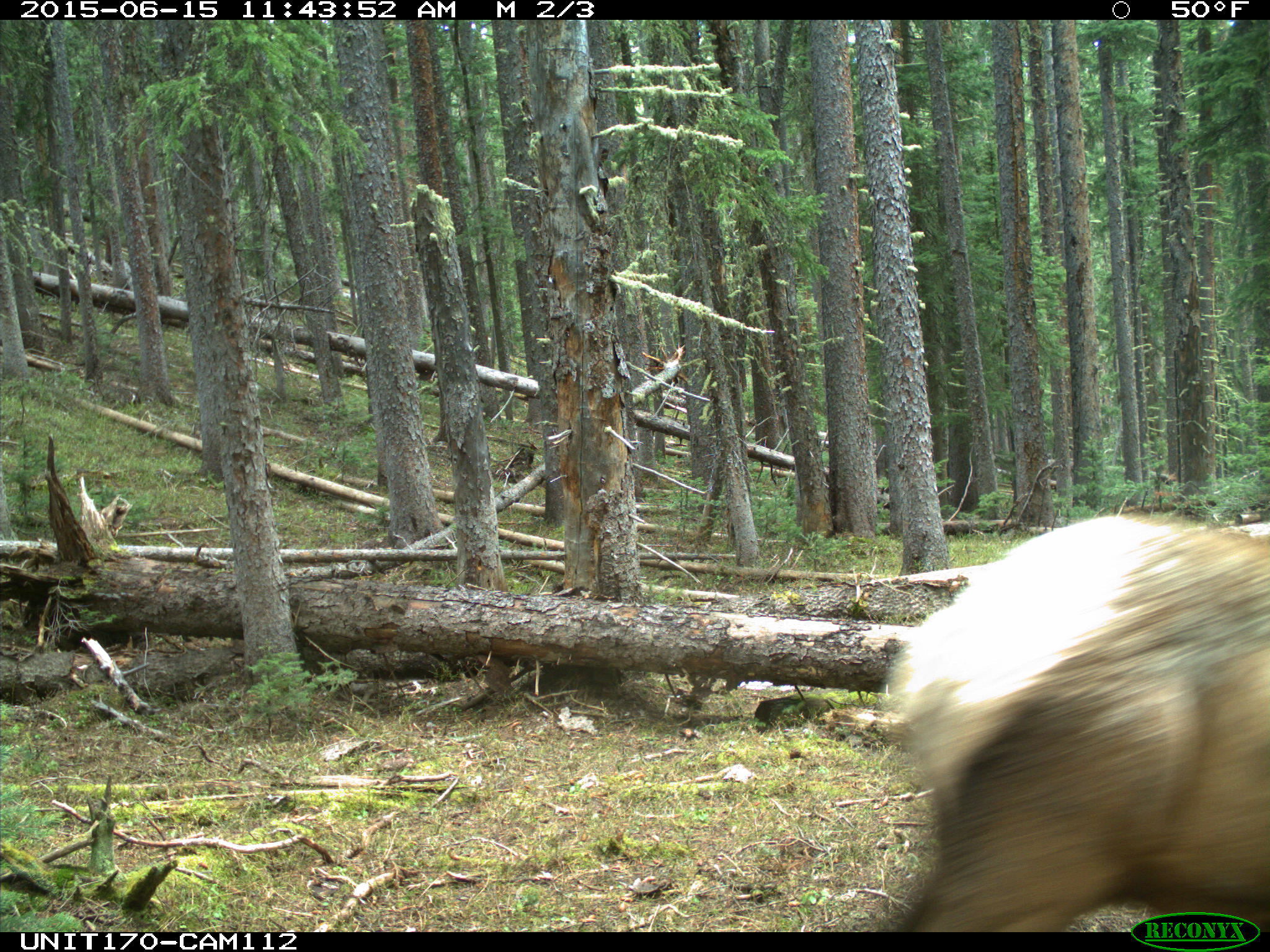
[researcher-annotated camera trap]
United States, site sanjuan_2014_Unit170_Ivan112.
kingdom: Animalia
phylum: Chordata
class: Mammalia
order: Artiodactyla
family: Cervidae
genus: Cervus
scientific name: Cervus elaphus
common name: red deer